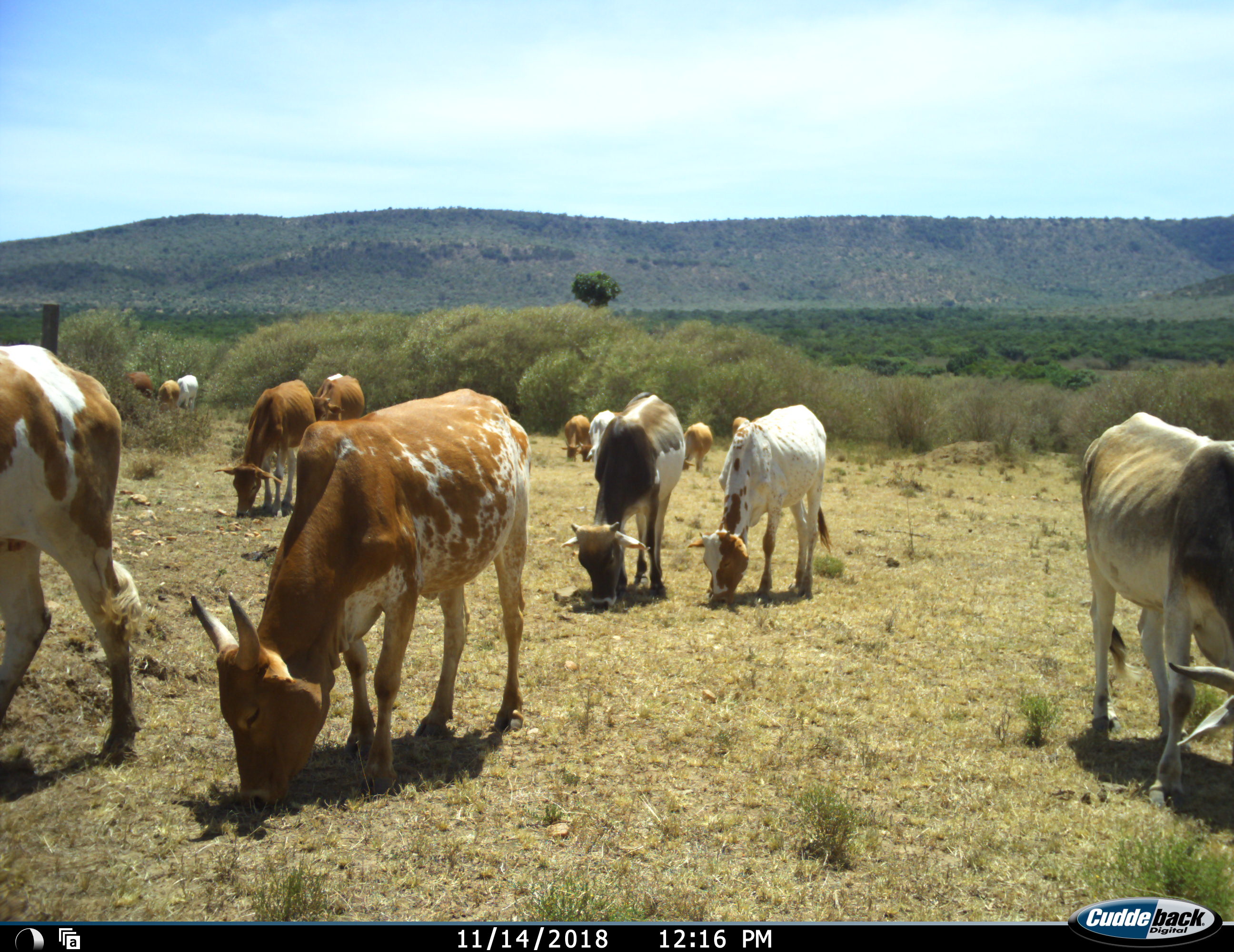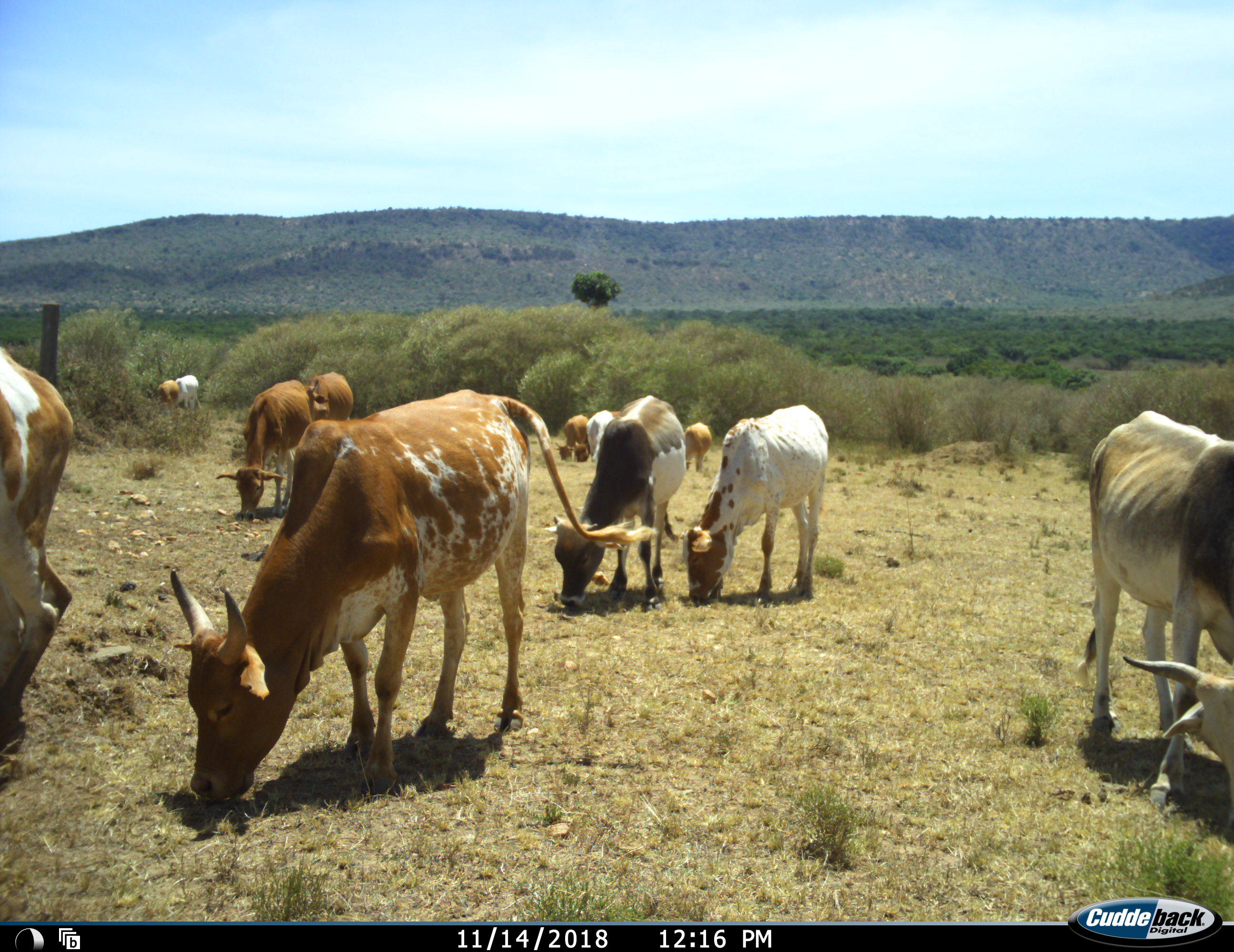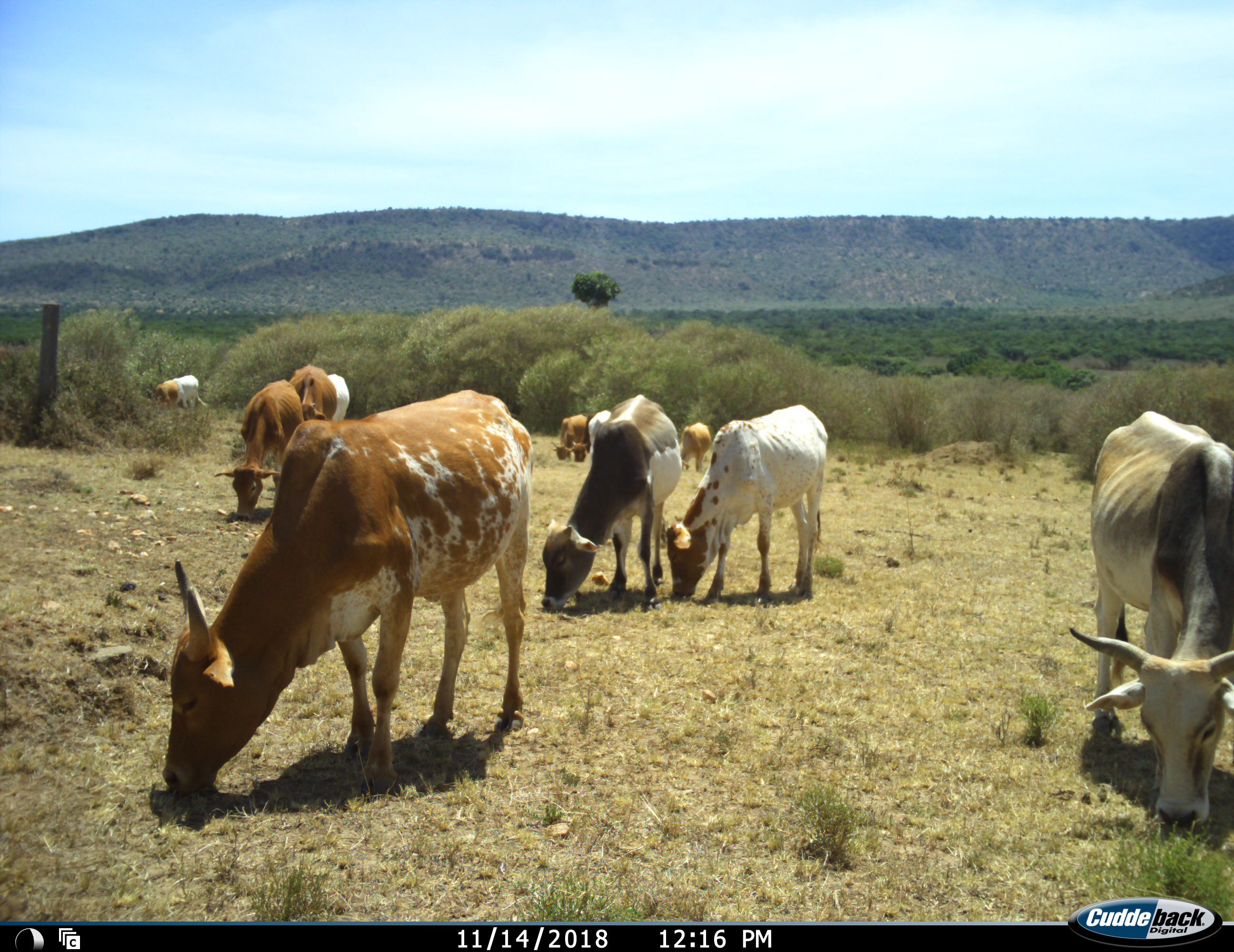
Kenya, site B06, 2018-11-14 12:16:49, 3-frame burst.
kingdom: Animalia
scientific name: Animalia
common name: animal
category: domesticanimal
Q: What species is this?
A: Domesticanimal (animal) (Animalia).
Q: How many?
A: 11-50.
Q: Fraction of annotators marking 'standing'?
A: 33%.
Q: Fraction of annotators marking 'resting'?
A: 0%.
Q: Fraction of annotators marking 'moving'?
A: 22%.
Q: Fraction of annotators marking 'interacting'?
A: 0%.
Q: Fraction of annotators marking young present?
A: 0%.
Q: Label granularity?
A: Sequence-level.